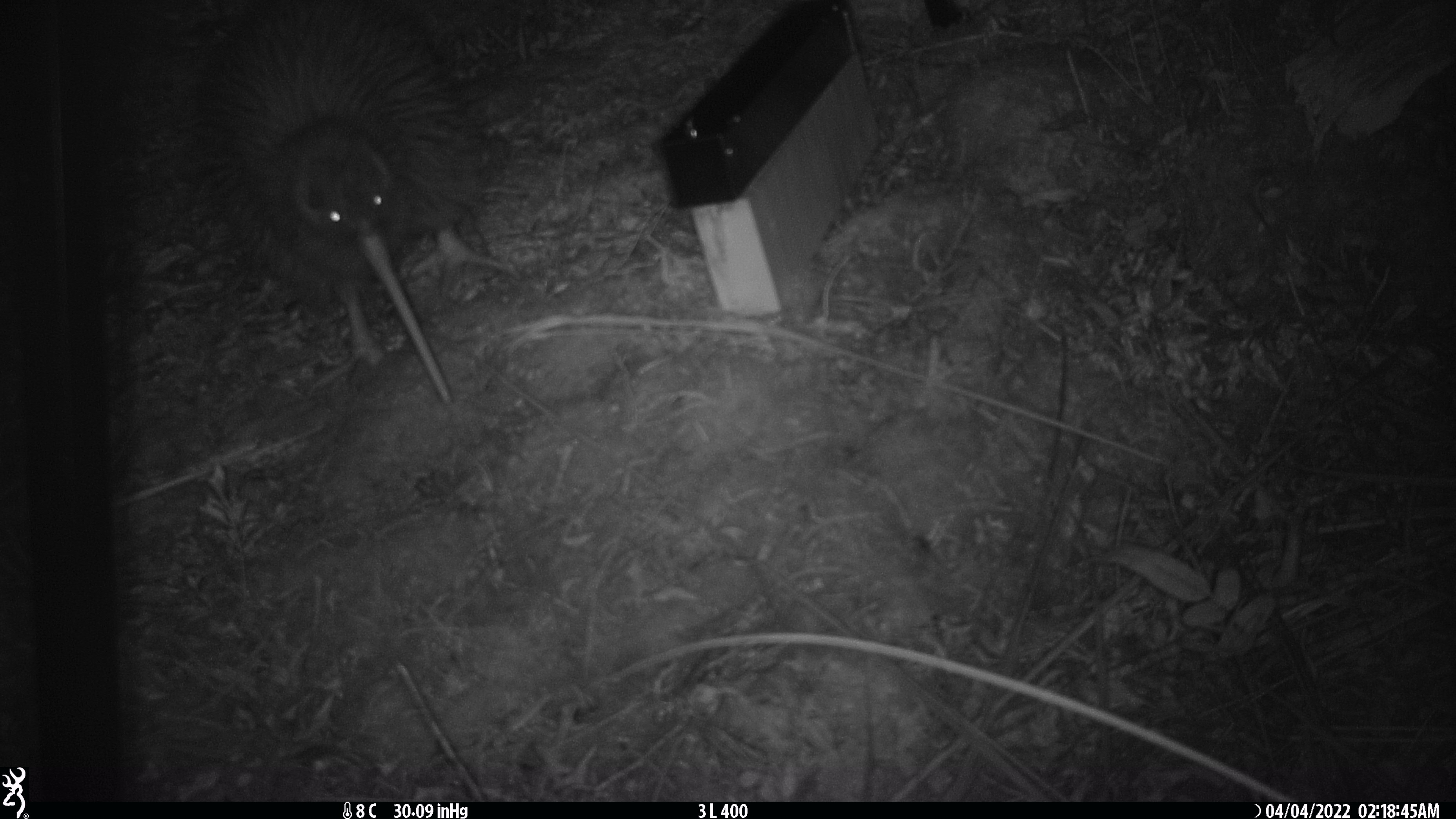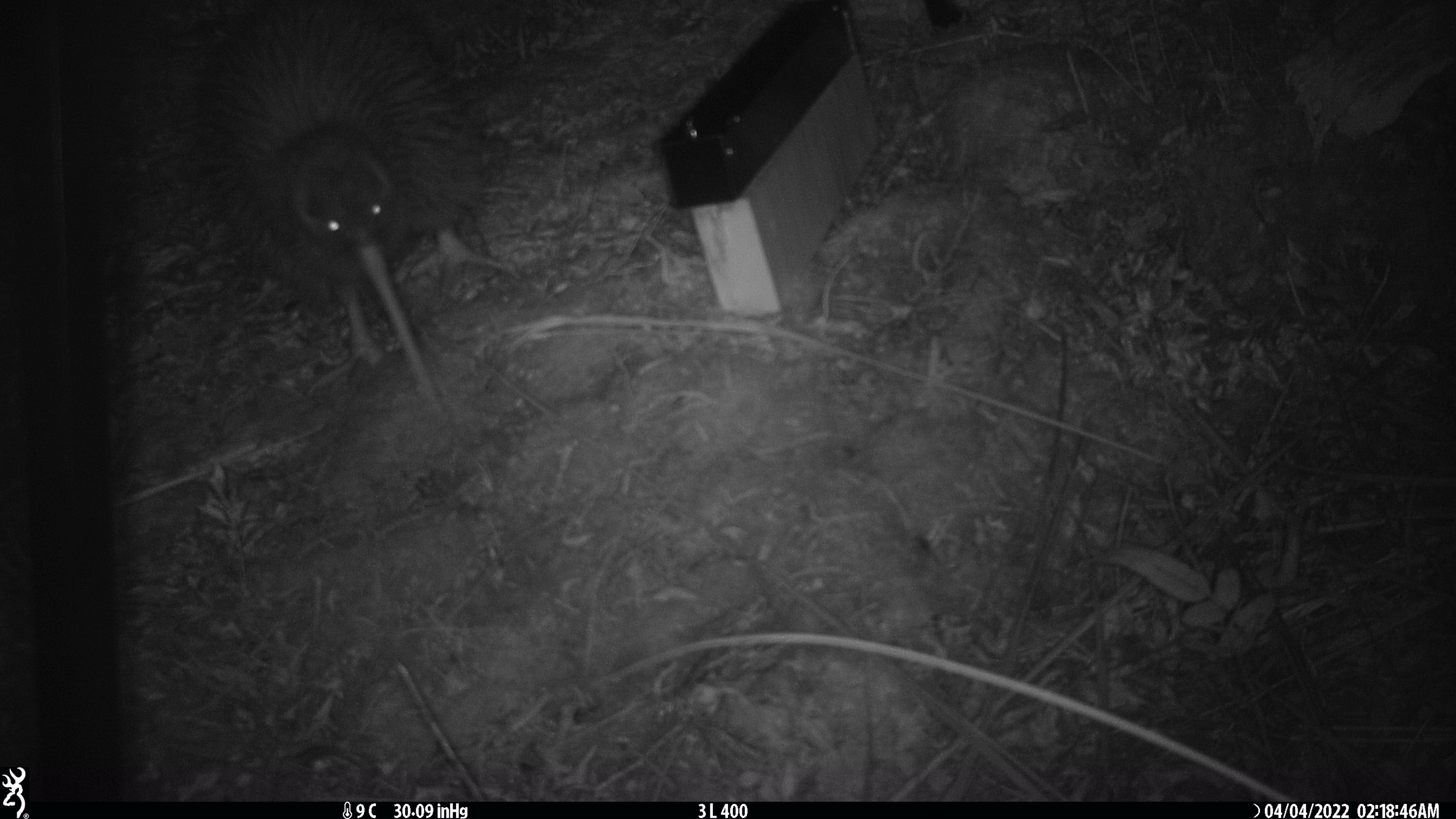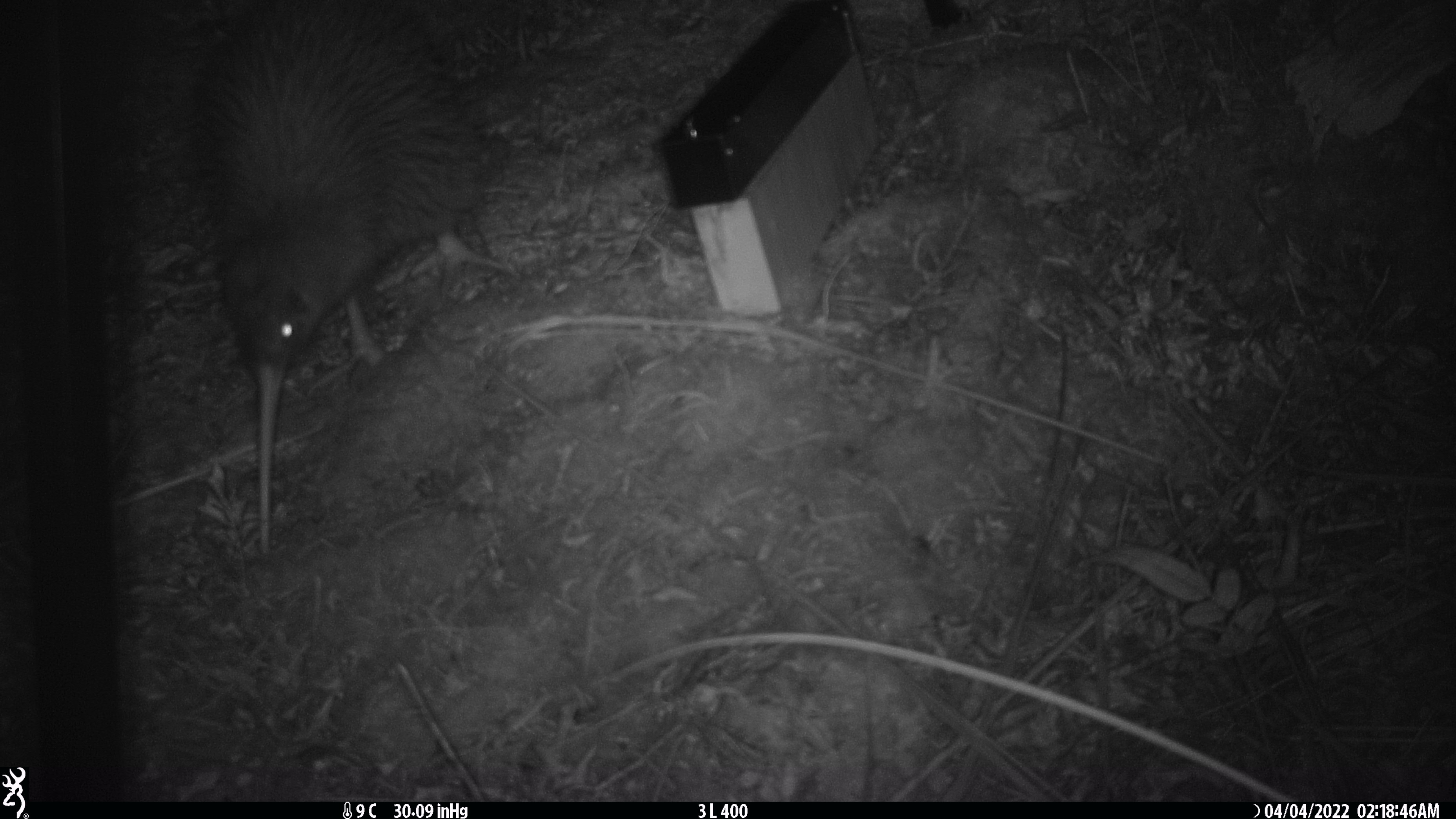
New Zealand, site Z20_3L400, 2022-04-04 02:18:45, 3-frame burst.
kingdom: Animalia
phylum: Chordata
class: Aves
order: Apterygiformes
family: Apterygidae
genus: Apteryx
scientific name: Apteryx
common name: kiwi